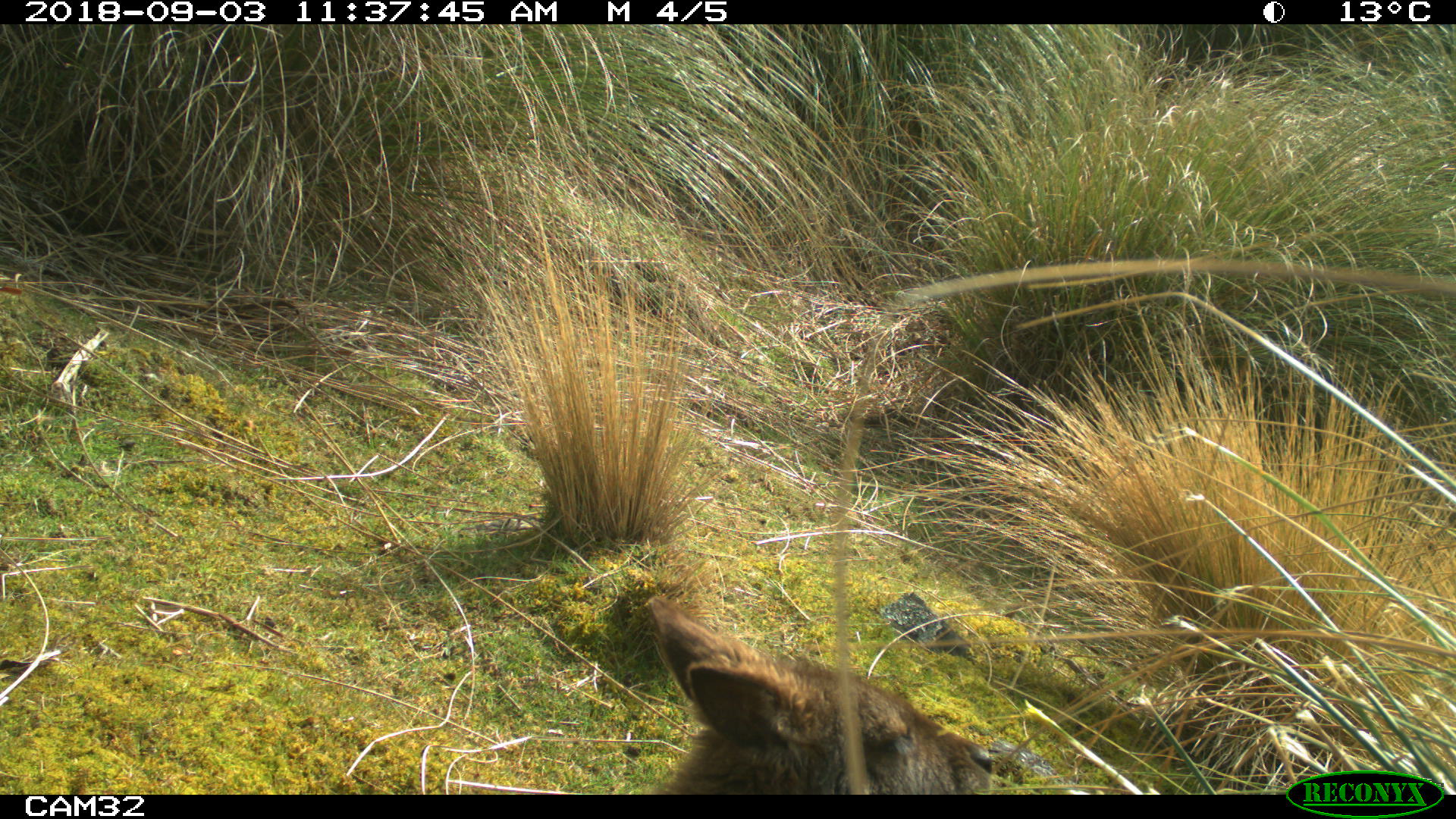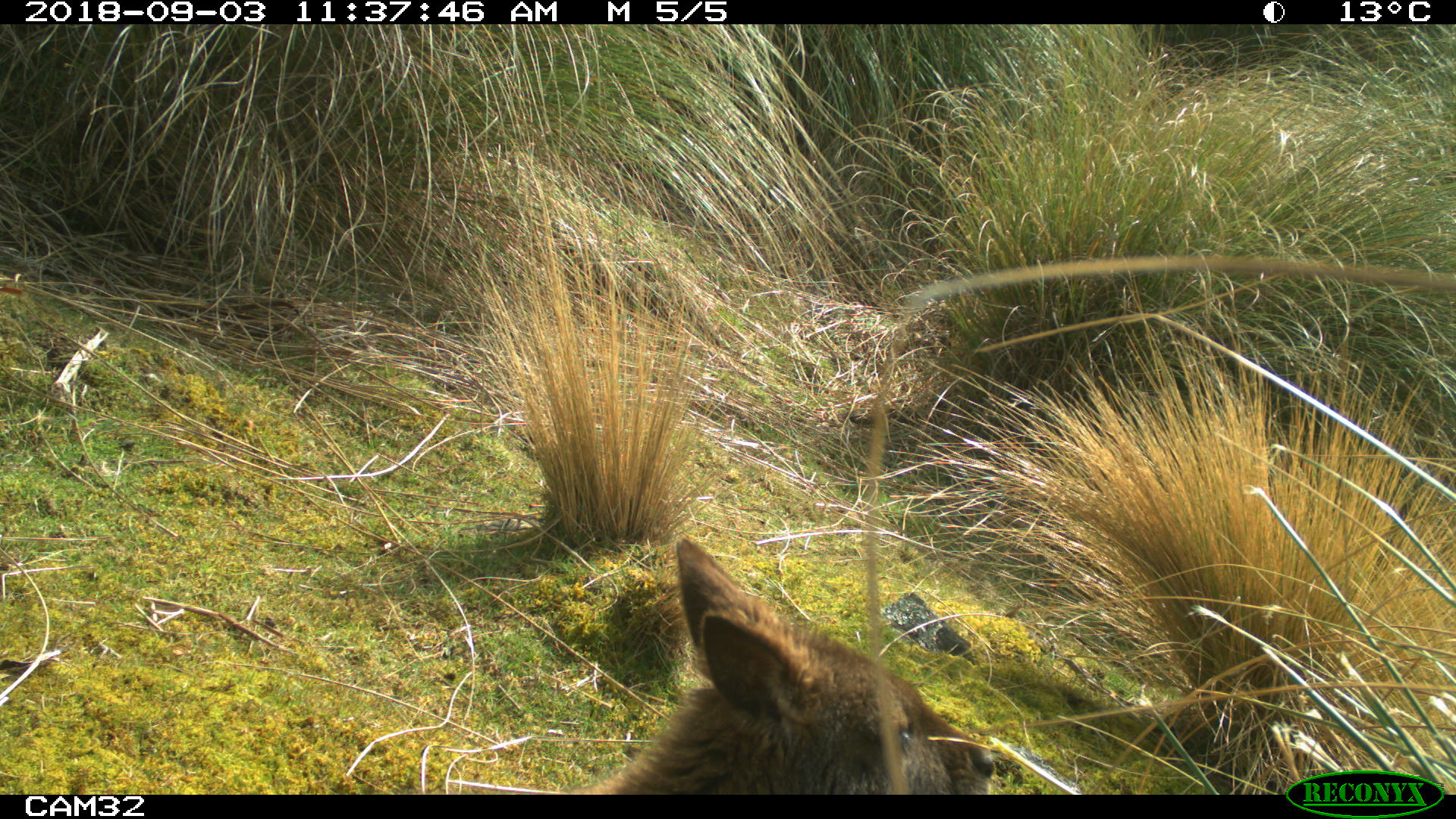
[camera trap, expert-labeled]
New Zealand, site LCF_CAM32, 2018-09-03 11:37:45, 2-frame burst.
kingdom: Animalia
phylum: Chordata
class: Mammalia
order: Diprotodontia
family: Macropodidae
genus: Notamacropus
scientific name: Notamacropus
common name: wallaby